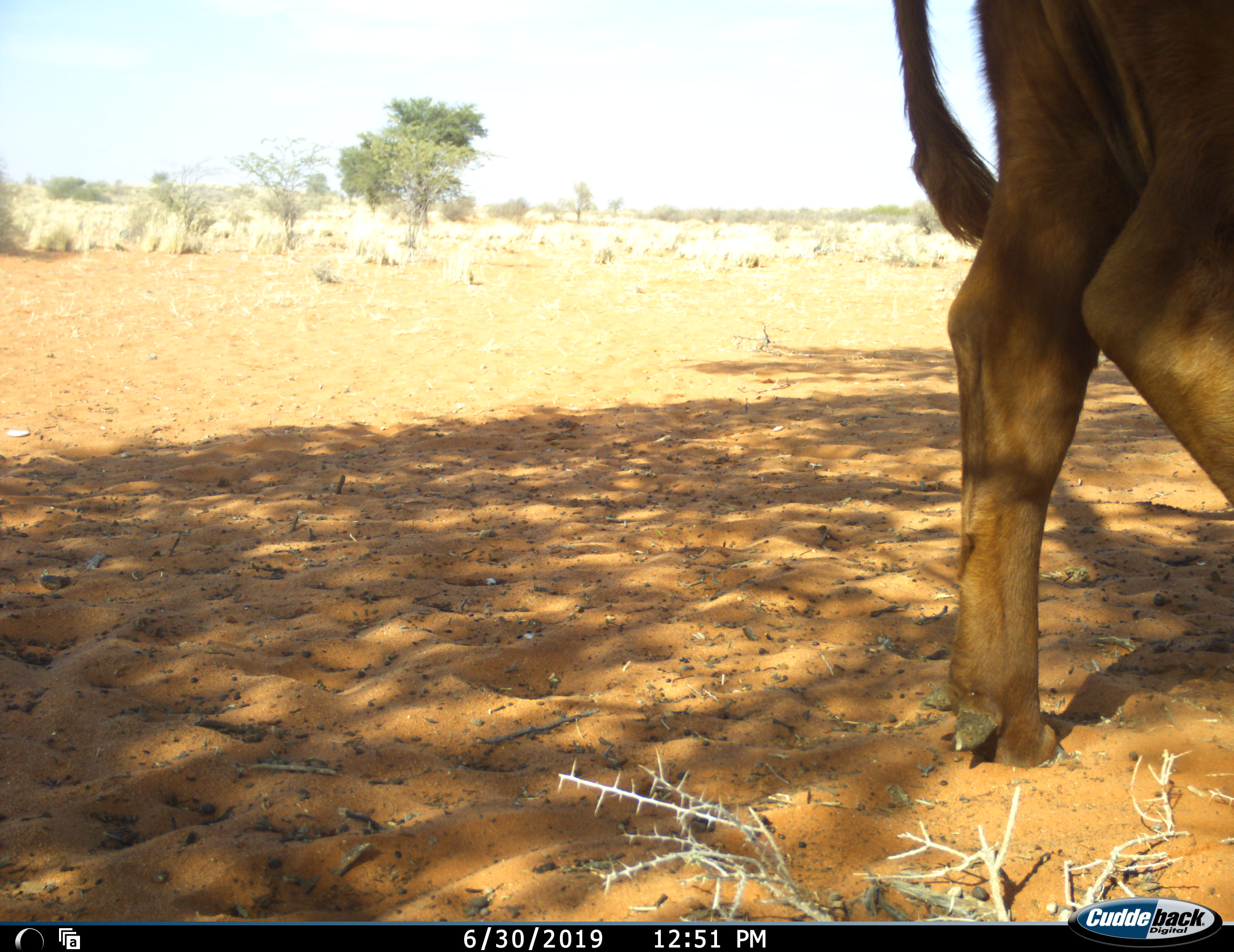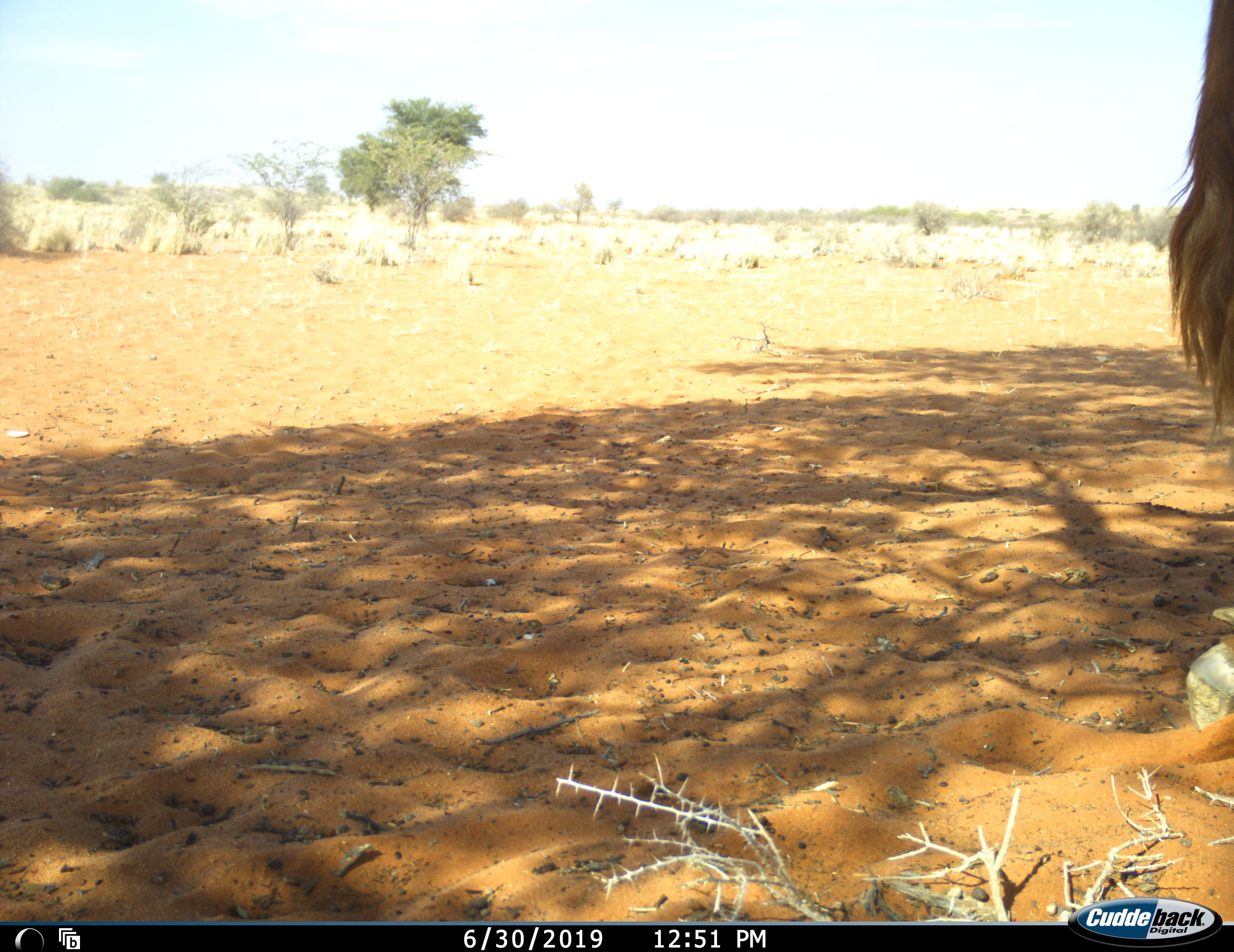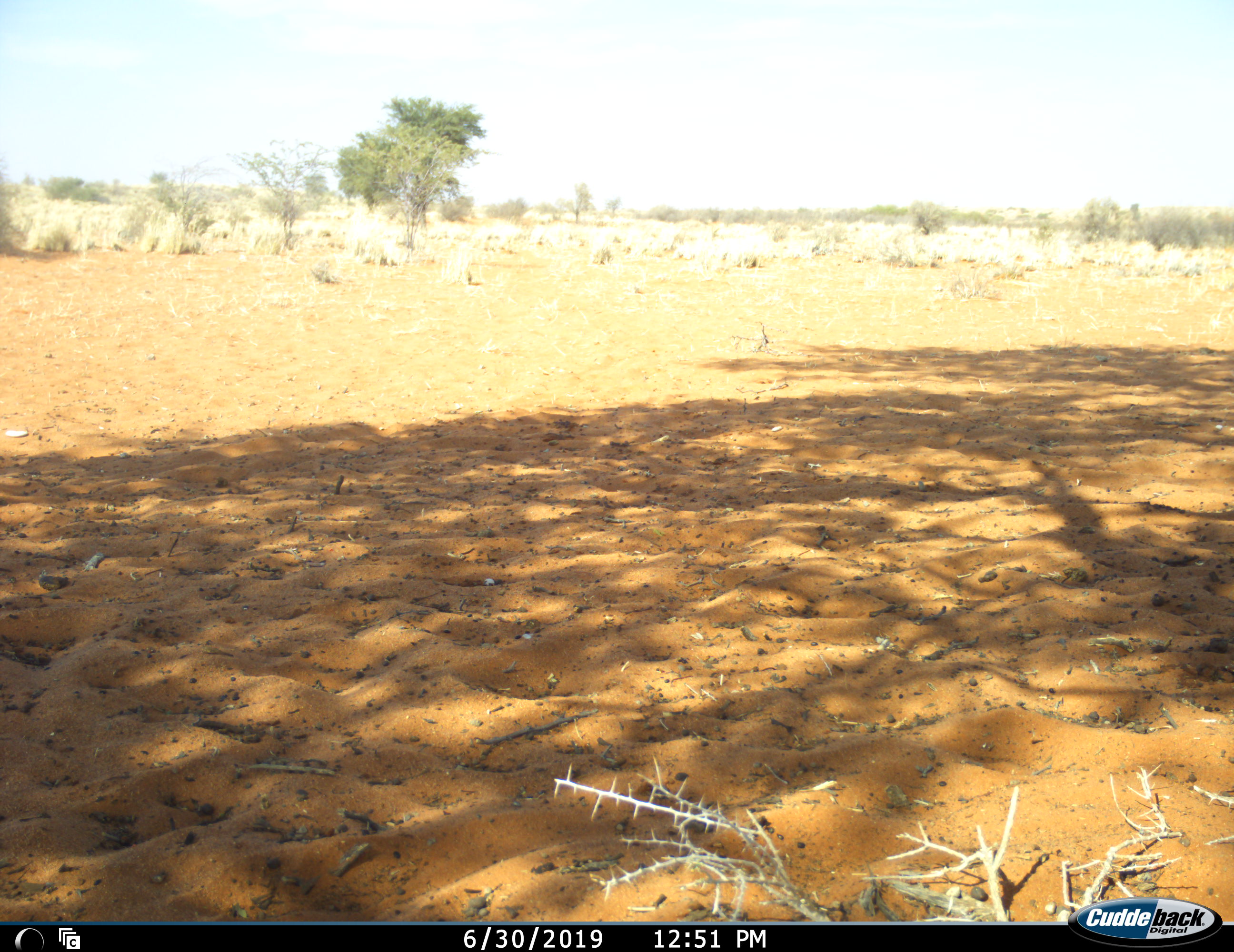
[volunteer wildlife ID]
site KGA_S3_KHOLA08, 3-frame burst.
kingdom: Animalia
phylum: Chordata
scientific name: Vertebrata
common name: domestic animal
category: domesticanimal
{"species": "domesticanimal (domestic animal) (Vertebrata)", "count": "1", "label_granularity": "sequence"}